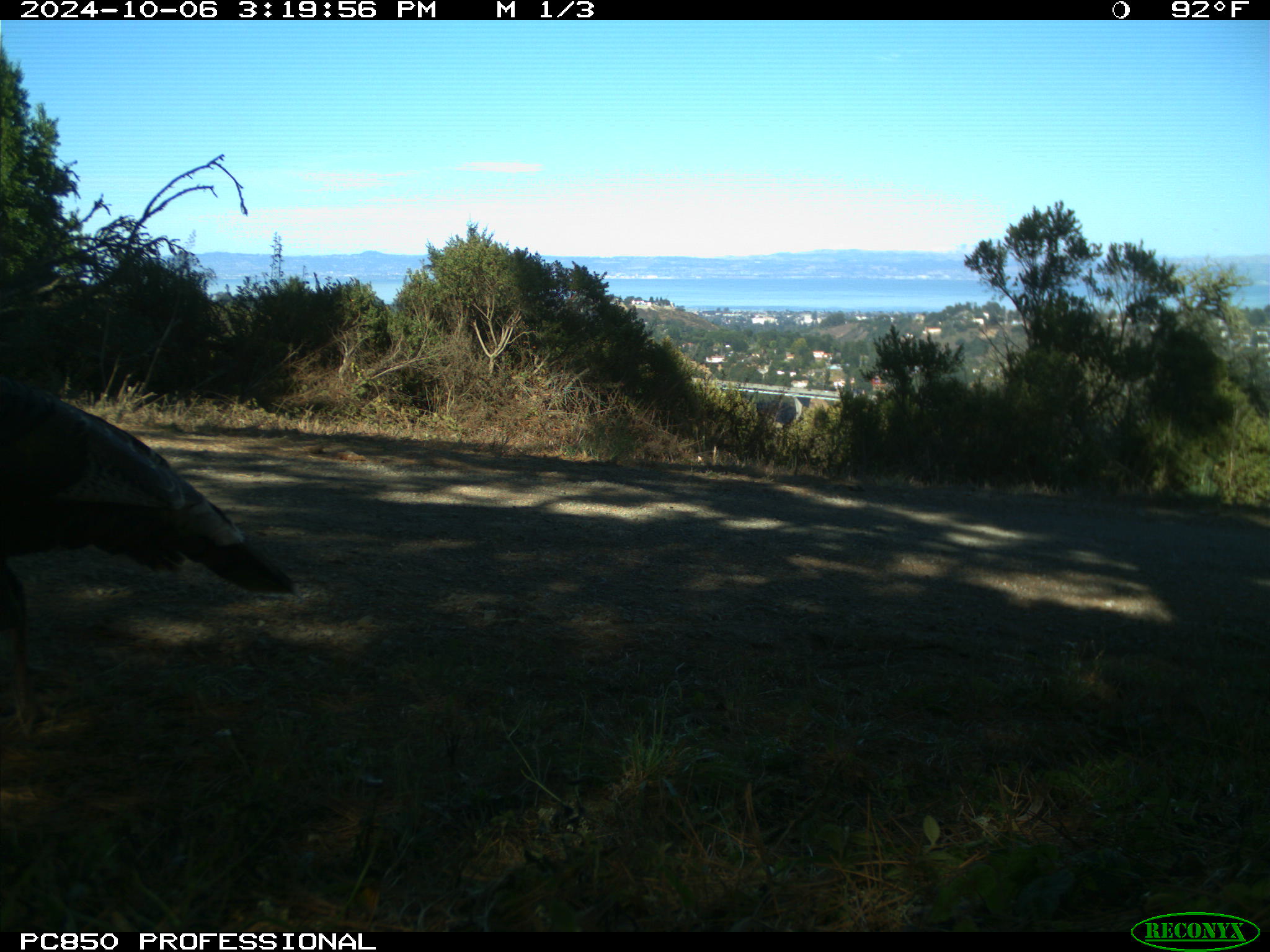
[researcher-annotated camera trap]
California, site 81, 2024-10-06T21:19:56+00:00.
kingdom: Animalia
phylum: Chordata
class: Aves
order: Galliformes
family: Phasianidae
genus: Meleagris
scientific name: Meleagris gallopavo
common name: turkey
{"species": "turkey (Meleagris gallopavo)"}